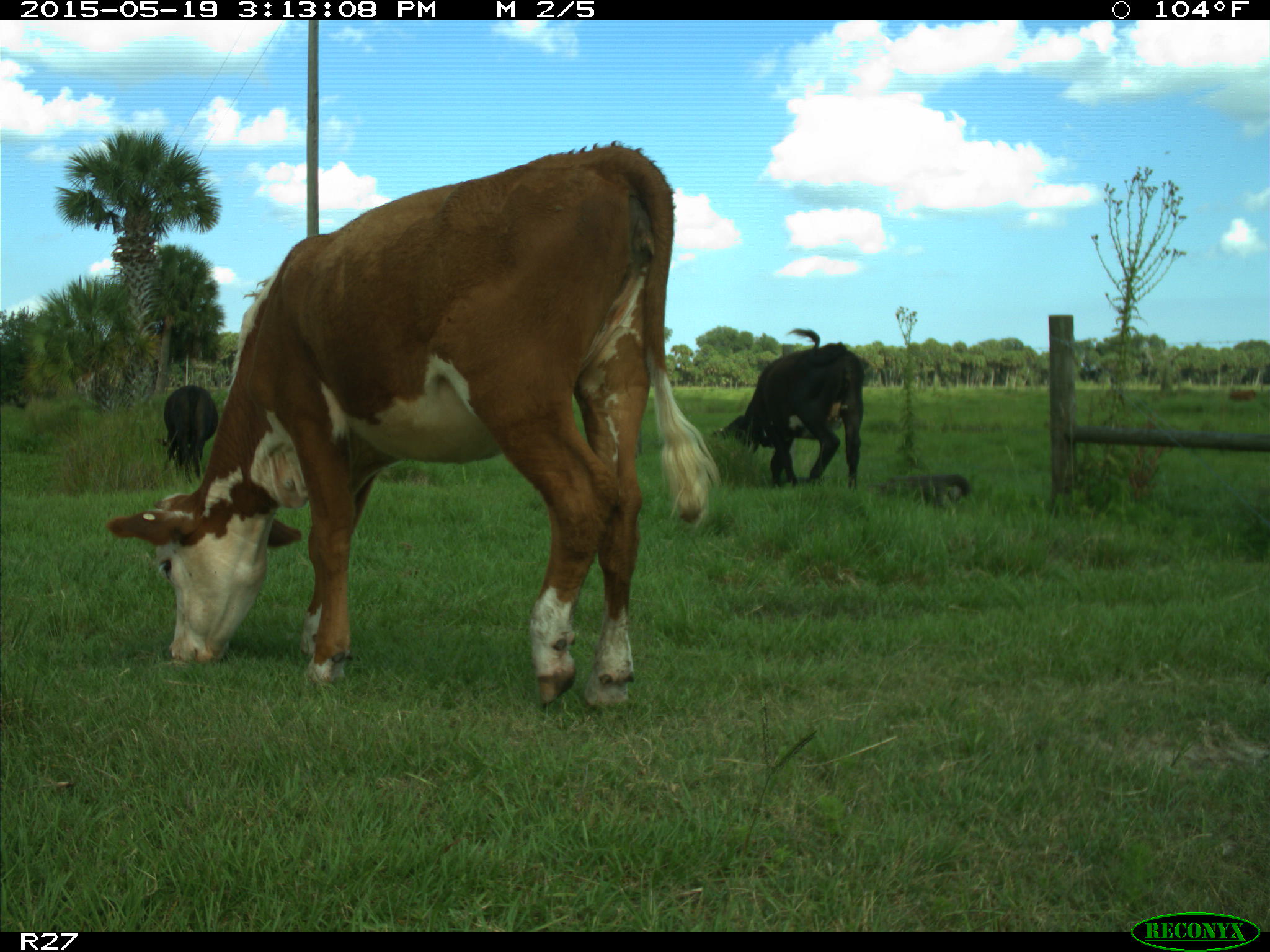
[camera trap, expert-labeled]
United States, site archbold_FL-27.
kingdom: Animalia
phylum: Chordata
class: Mammalia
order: Artiodactyla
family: Bovidae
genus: Bos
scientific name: Bos taurus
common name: domestic cow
Bos taurus (domestic cow).